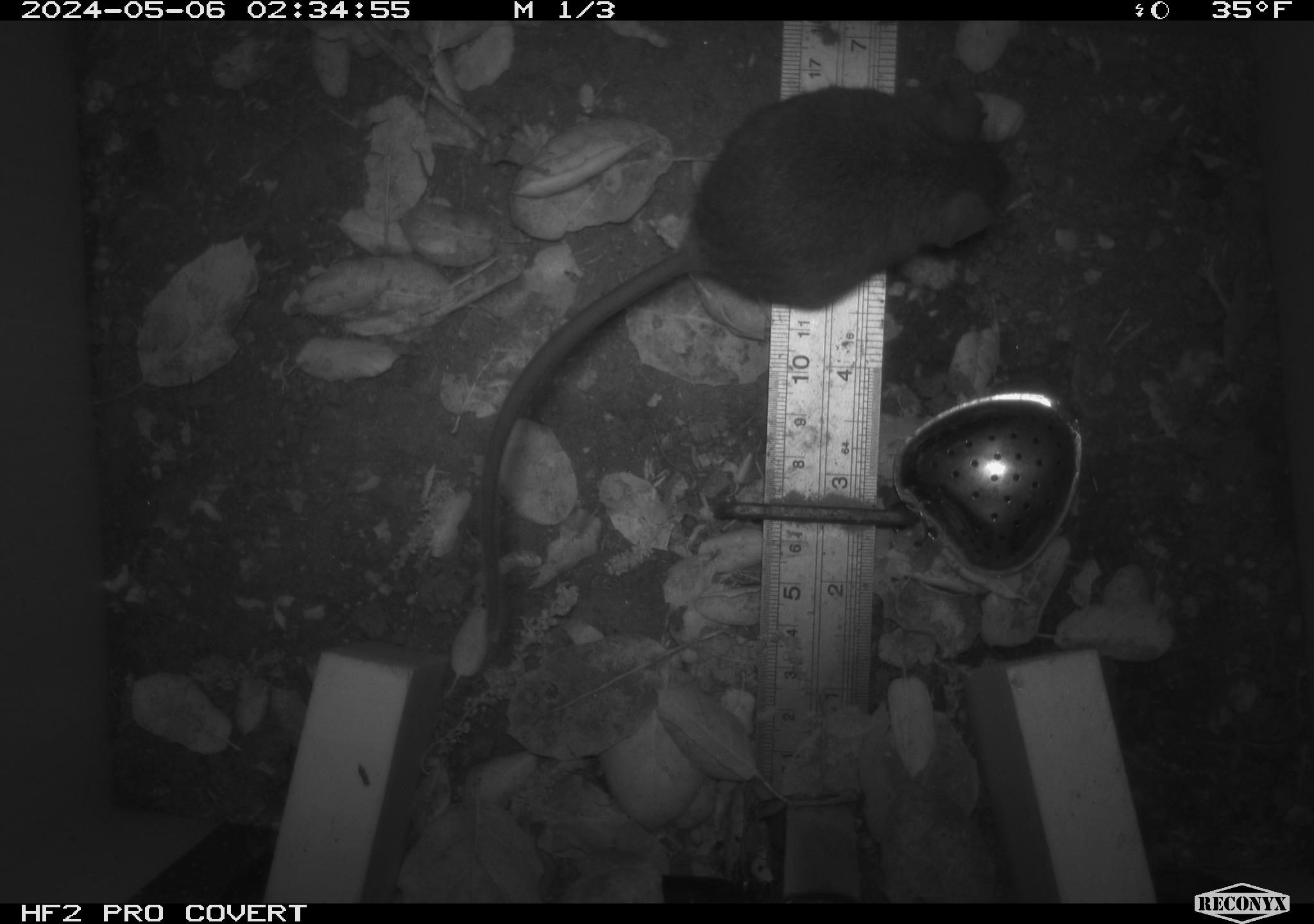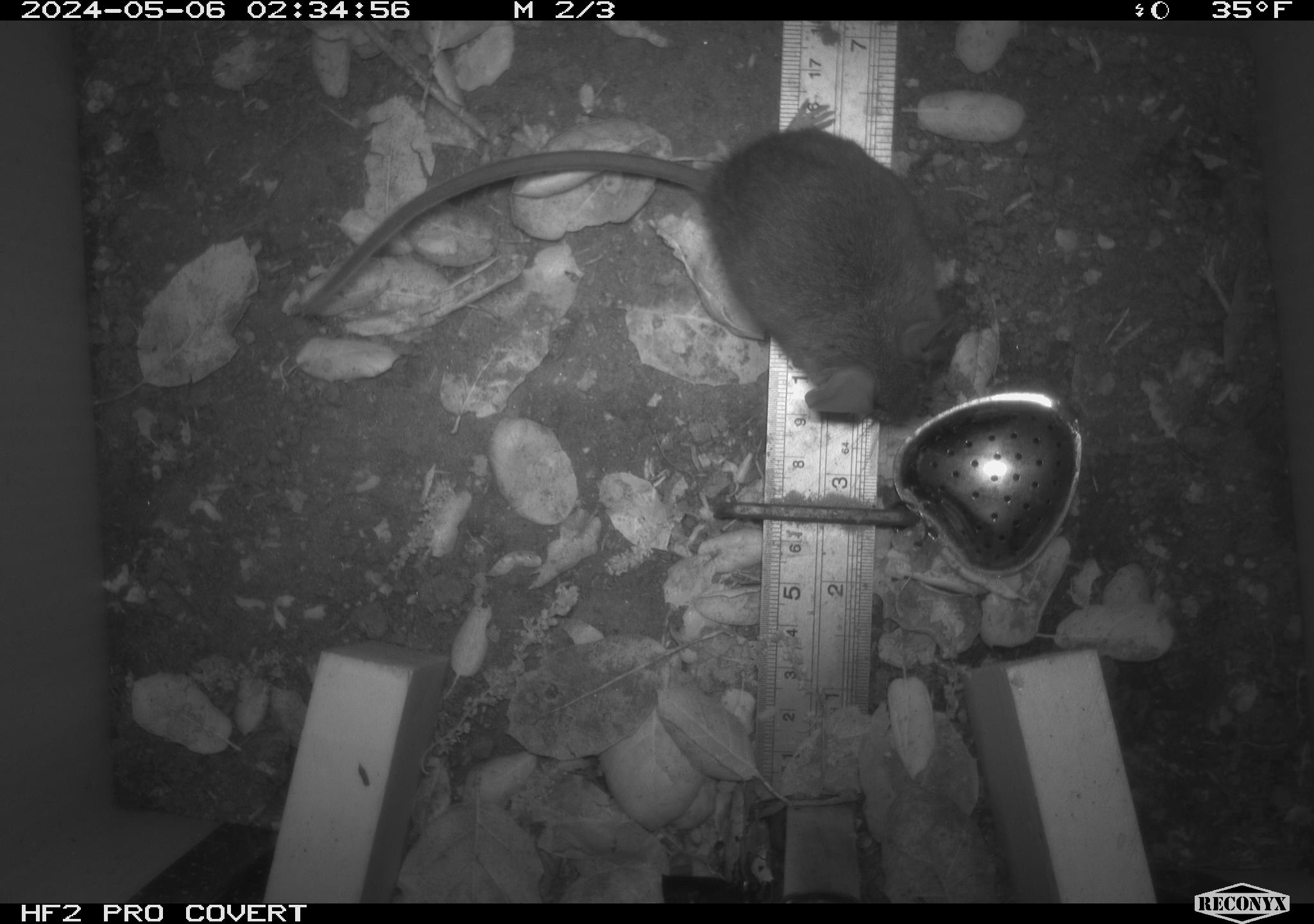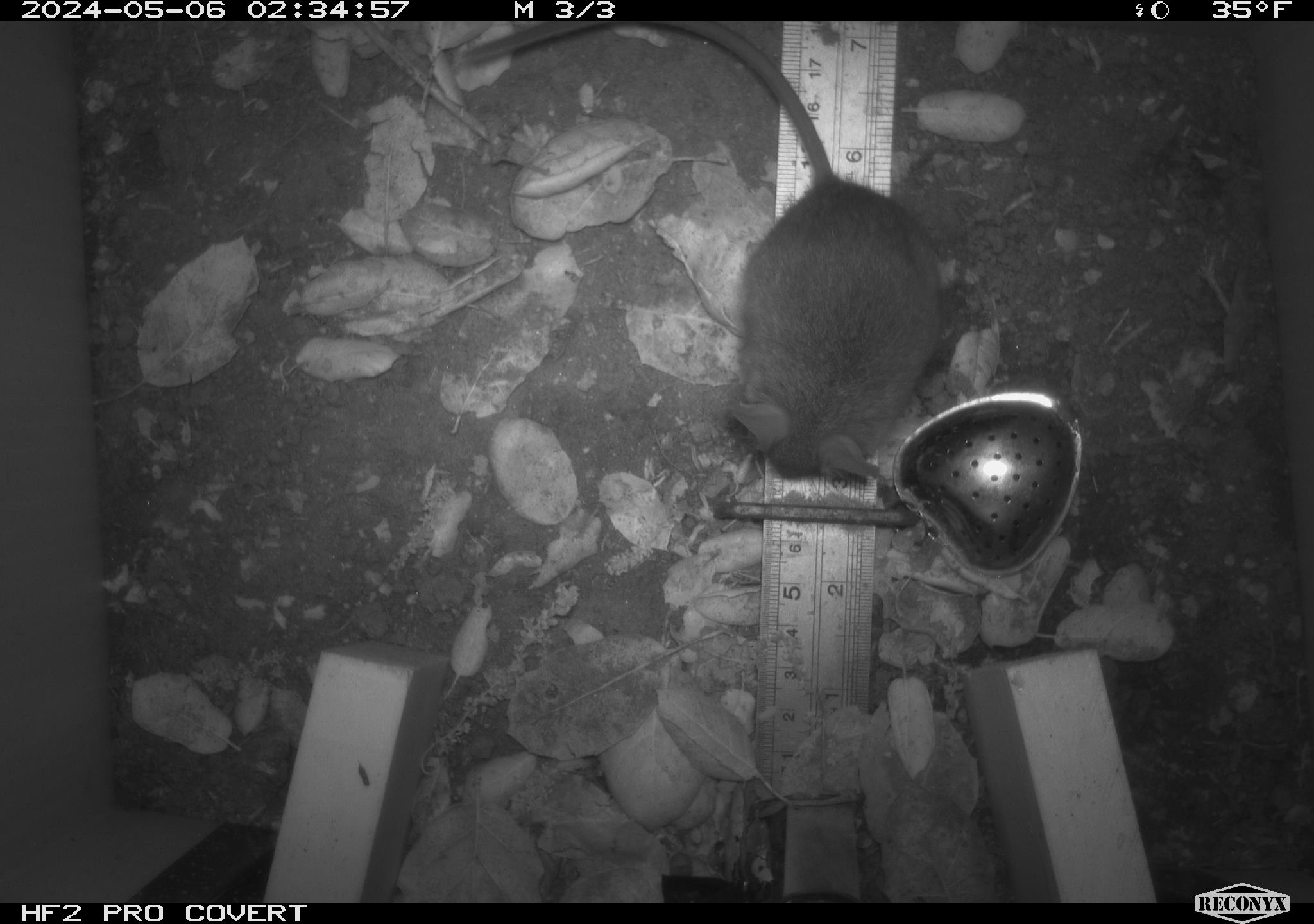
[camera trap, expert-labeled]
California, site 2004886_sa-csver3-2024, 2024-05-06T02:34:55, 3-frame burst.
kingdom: Animalia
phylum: Chordata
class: Mammalia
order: Rodentia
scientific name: Rodentia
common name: rodent